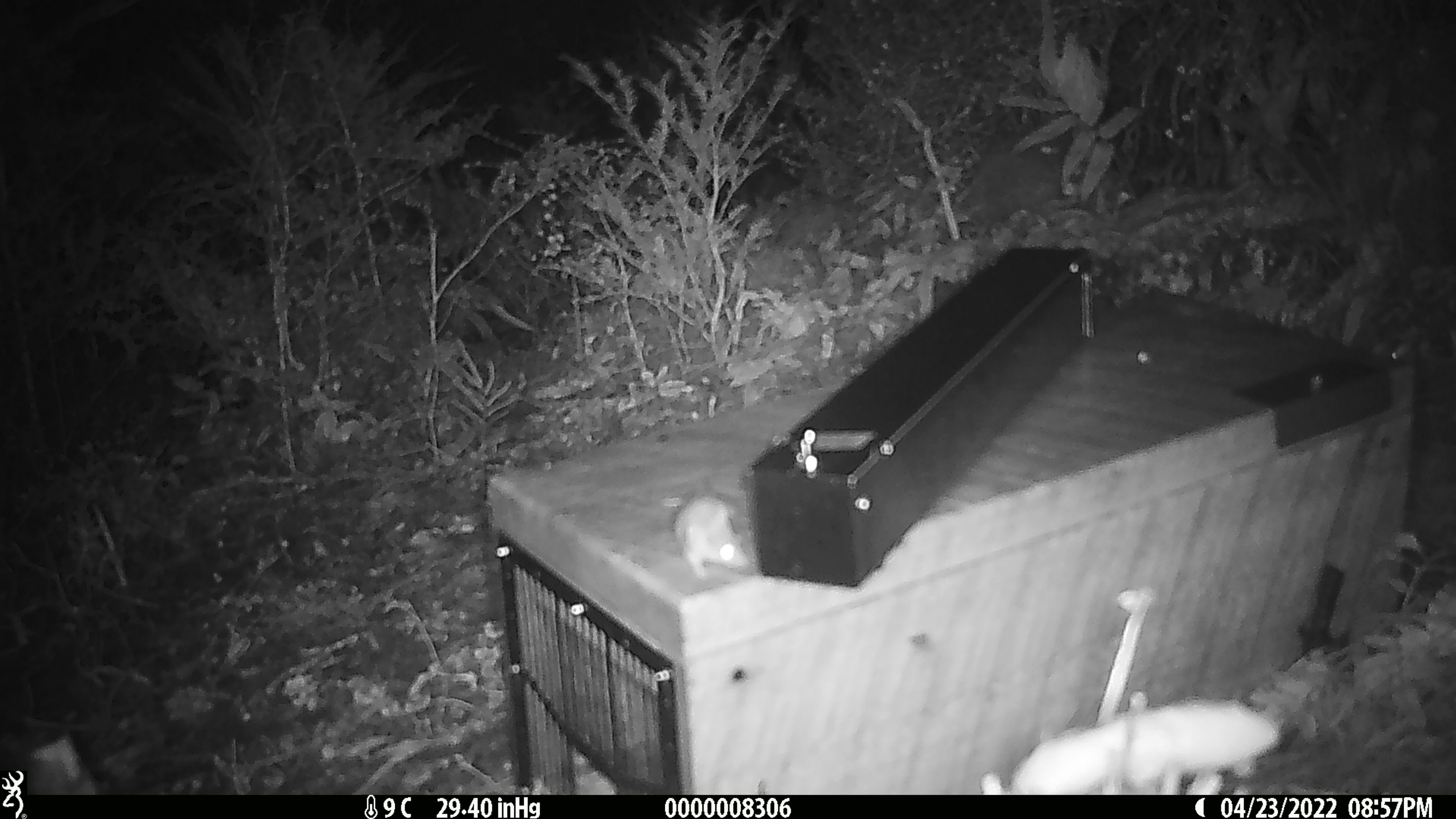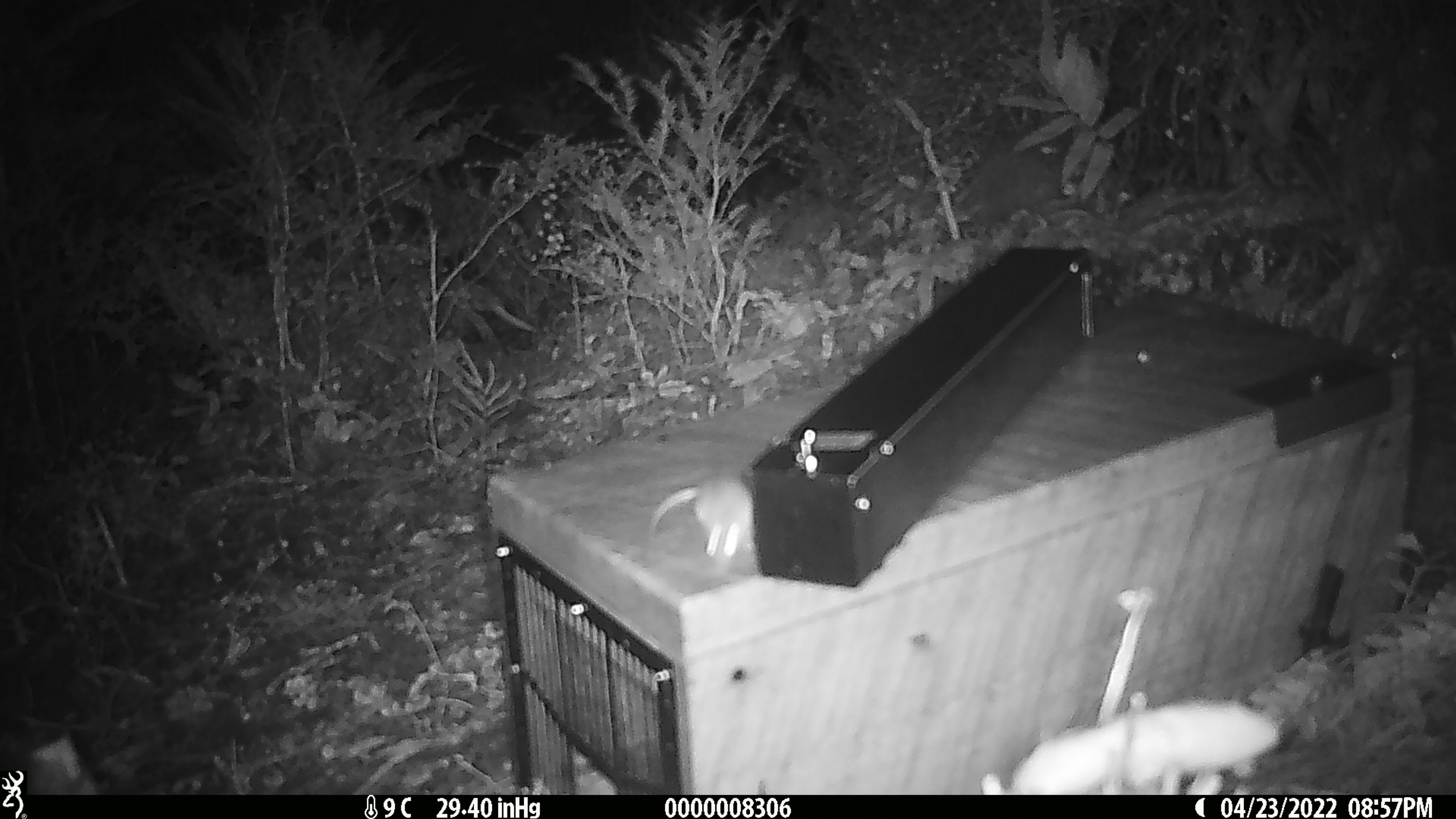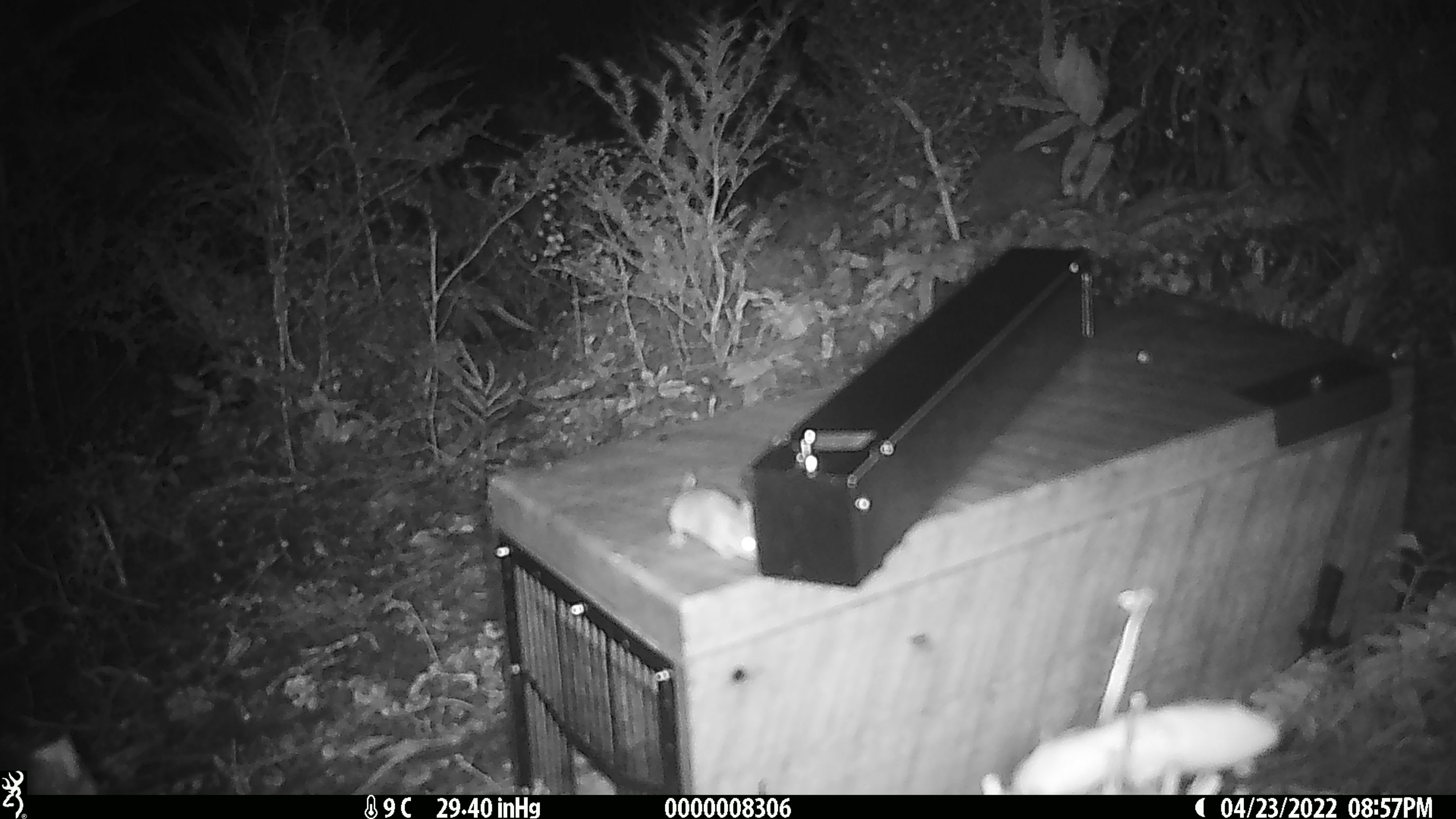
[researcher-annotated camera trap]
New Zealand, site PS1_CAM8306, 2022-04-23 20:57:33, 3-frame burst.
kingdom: Animalia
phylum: Chordata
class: Mammalia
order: Rodentia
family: Muridae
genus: Mus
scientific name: Mus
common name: mouse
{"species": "mouse (Mus)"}